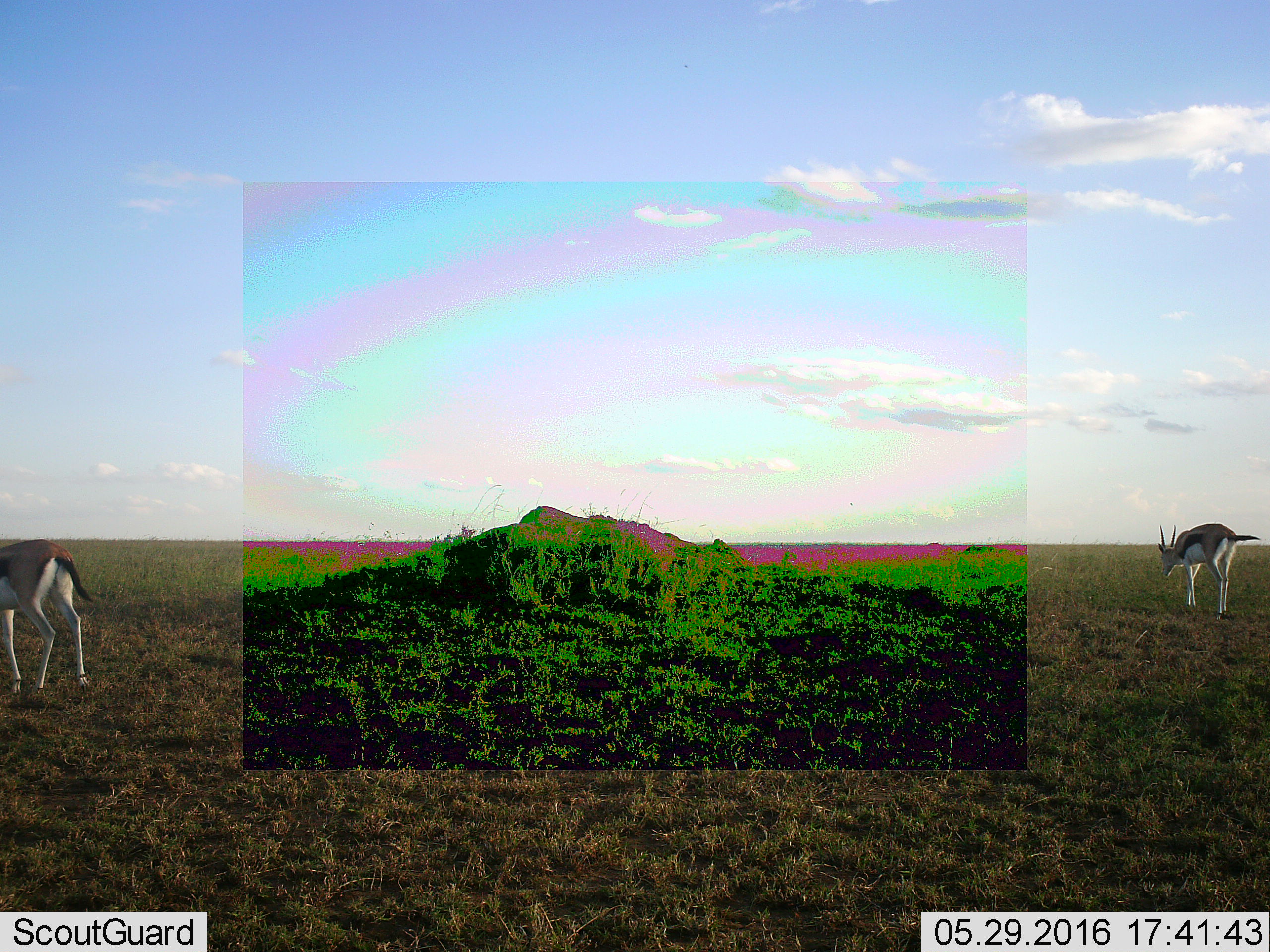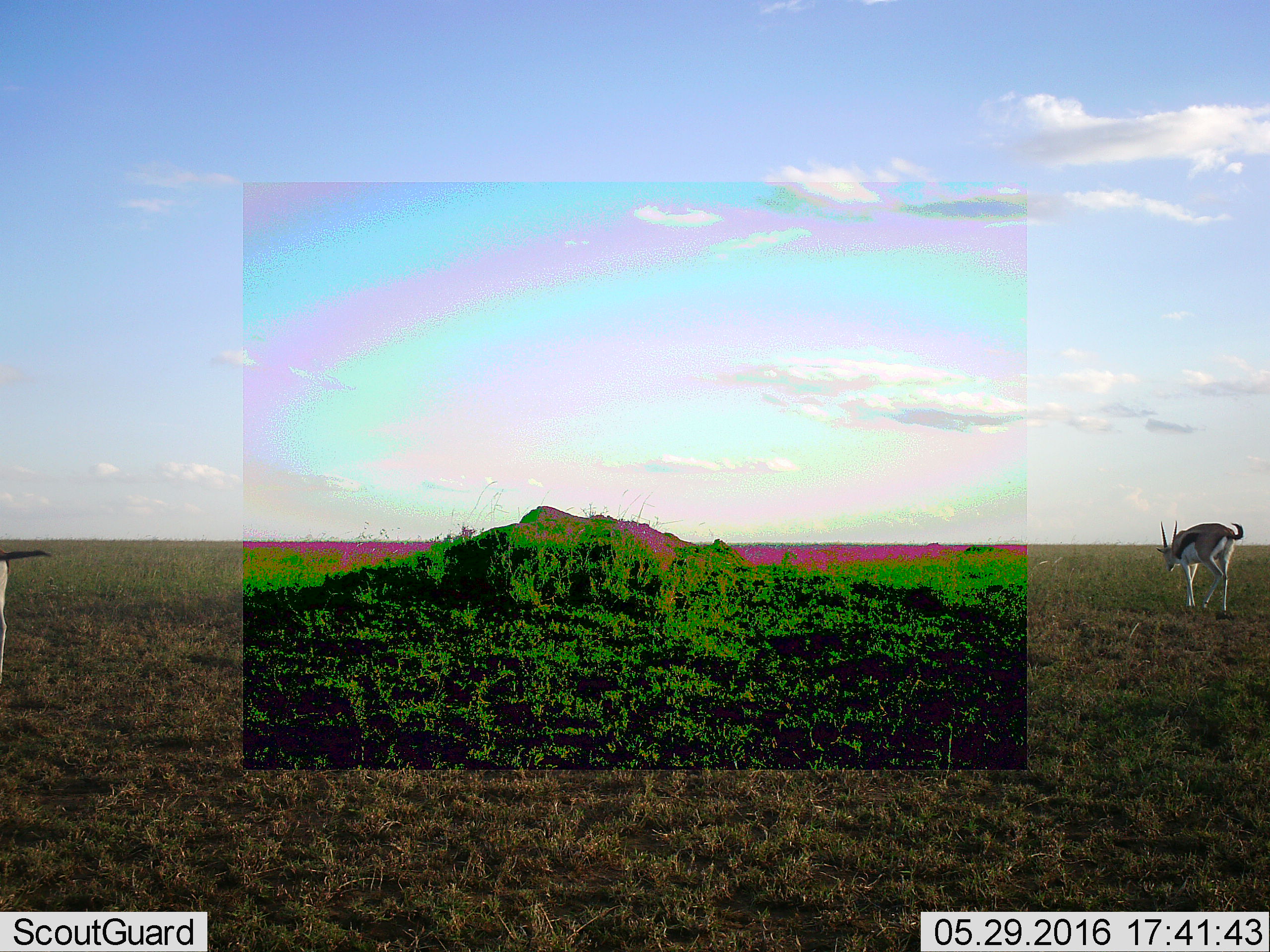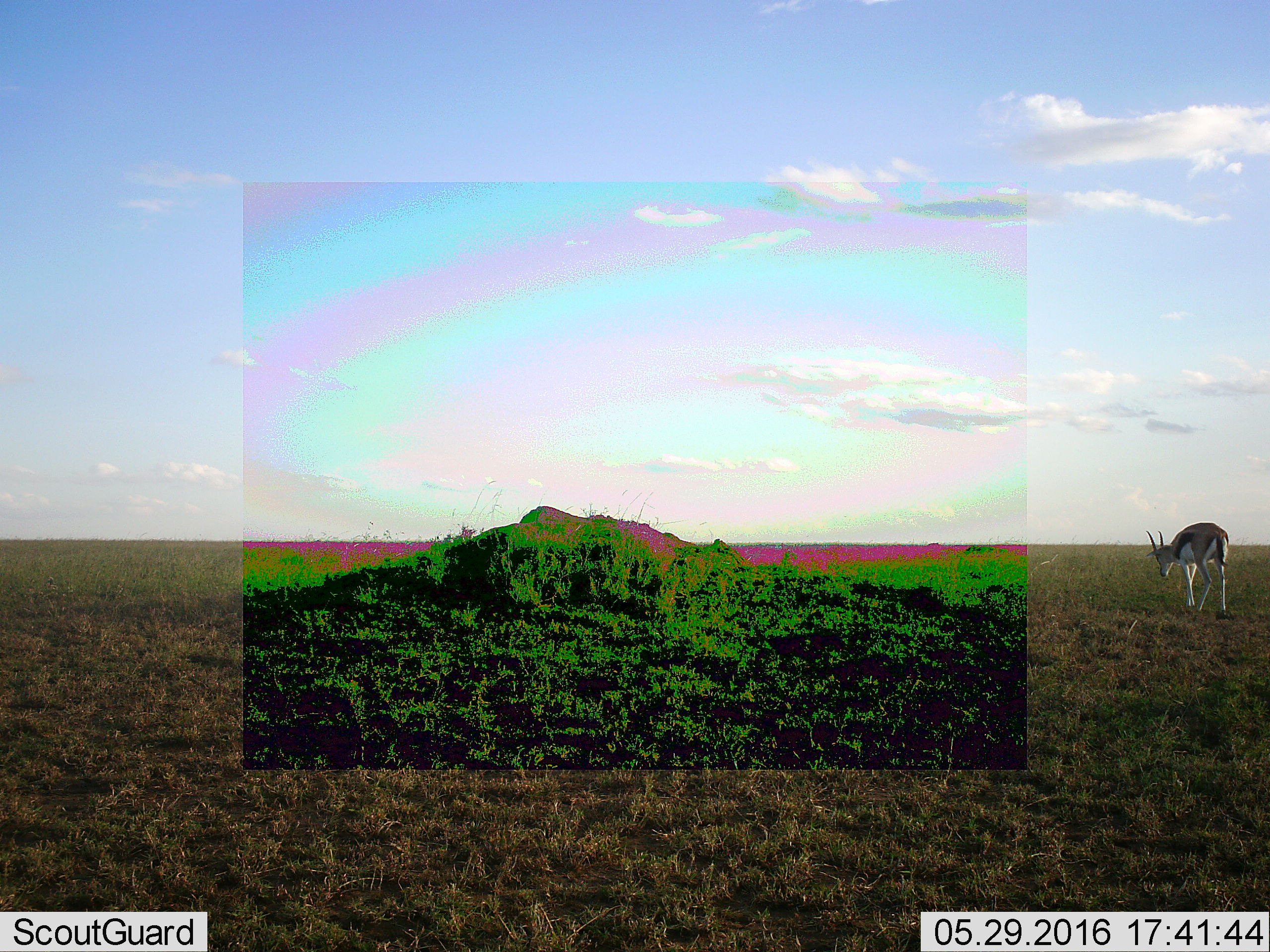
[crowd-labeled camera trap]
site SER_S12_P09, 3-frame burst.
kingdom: Animalia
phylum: Chordata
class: Mammalia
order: Artiodactyla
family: Bovidae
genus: Eudorcas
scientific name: Eudorcas thomsonii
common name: thomson's gazelle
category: gazellethomsons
Gazellethomsons (thomson's gazelle) (Eudorcas thomsonii), count 2. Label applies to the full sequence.